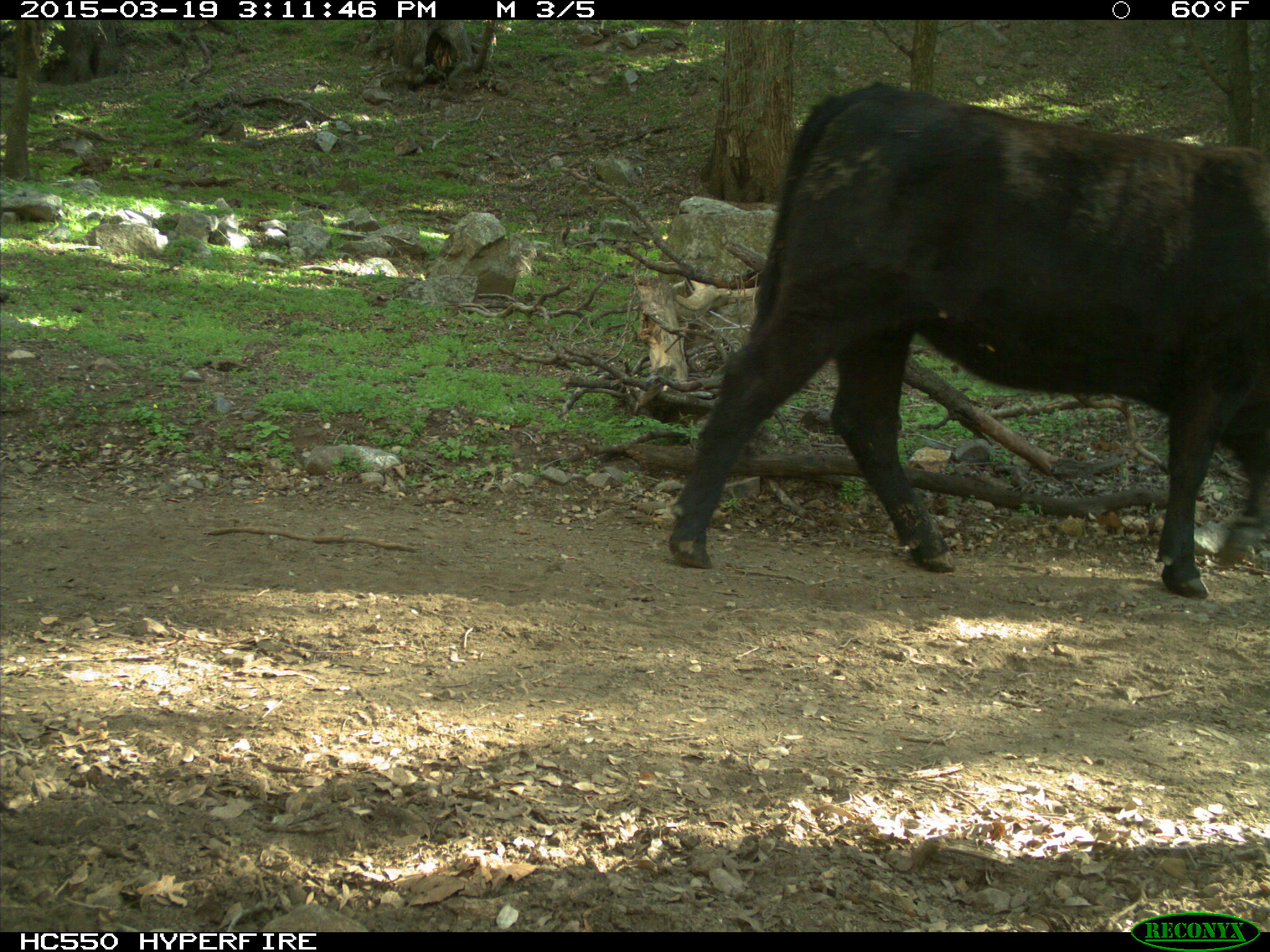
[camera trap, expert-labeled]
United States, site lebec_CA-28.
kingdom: Animalia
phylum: Chordata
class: Mammalia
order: Artiodactyla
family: Bovidae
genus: Bos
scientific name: Bos taurus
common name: domestic cow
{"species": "Bos taurus (domestic cow)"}